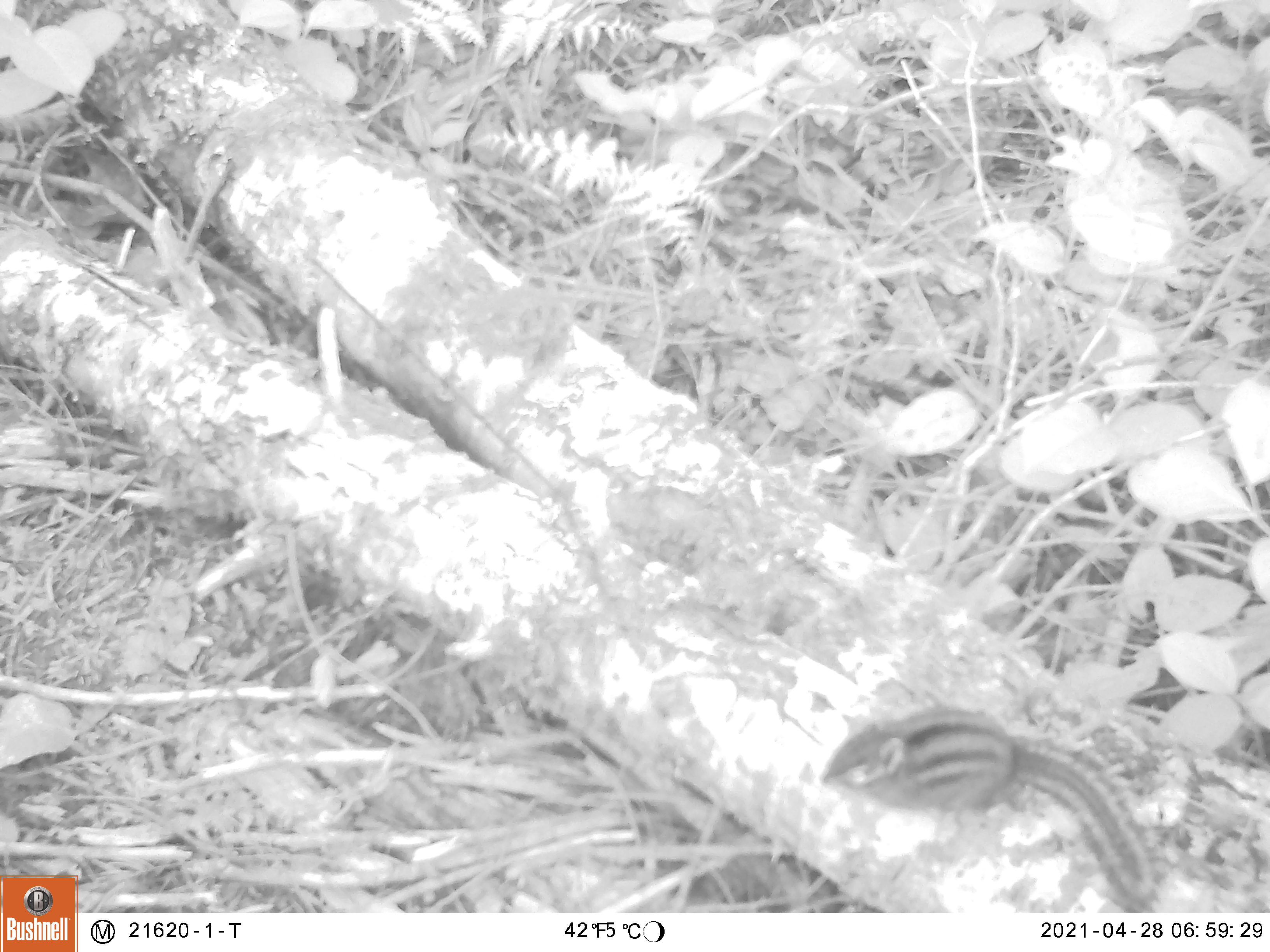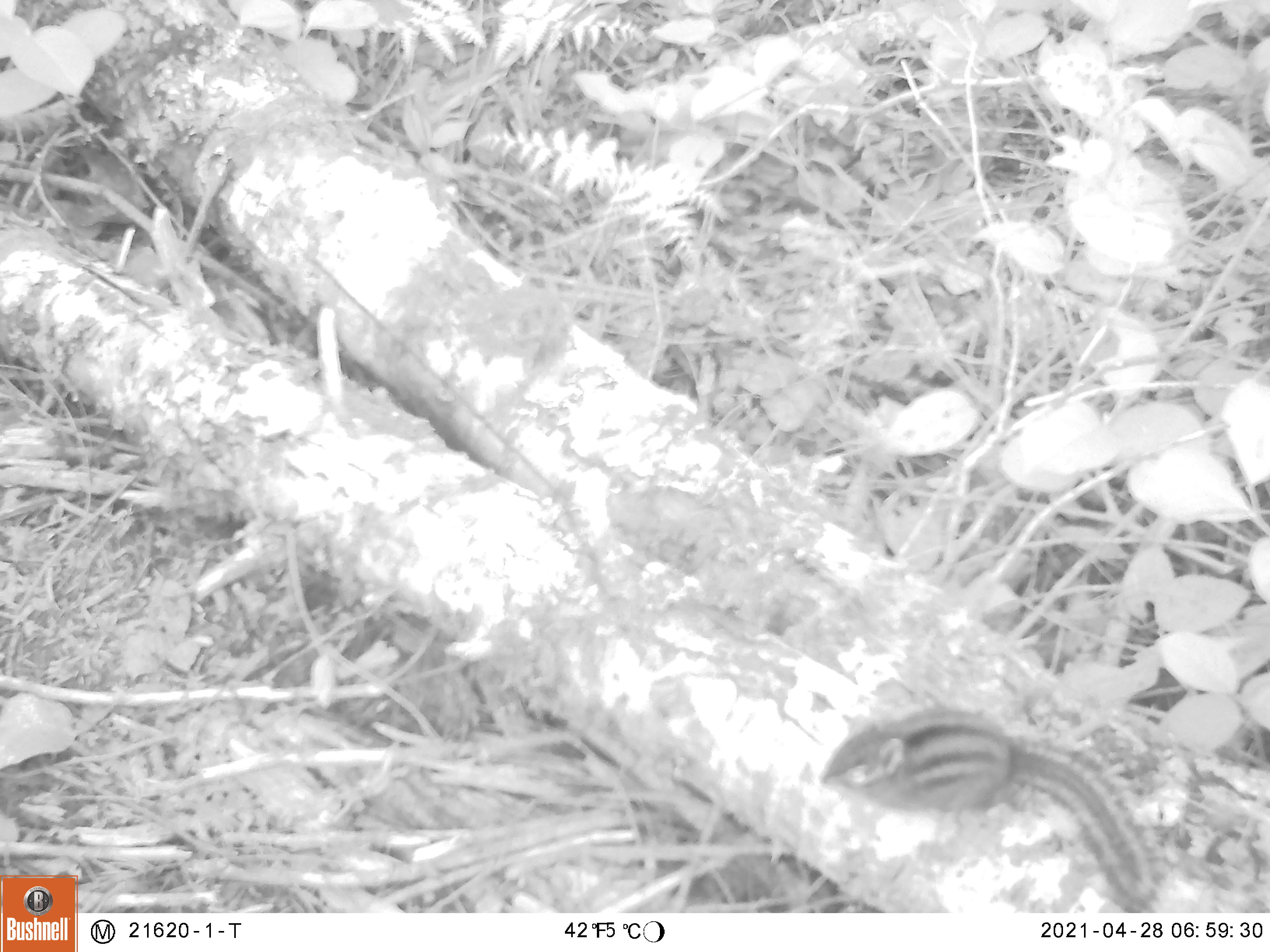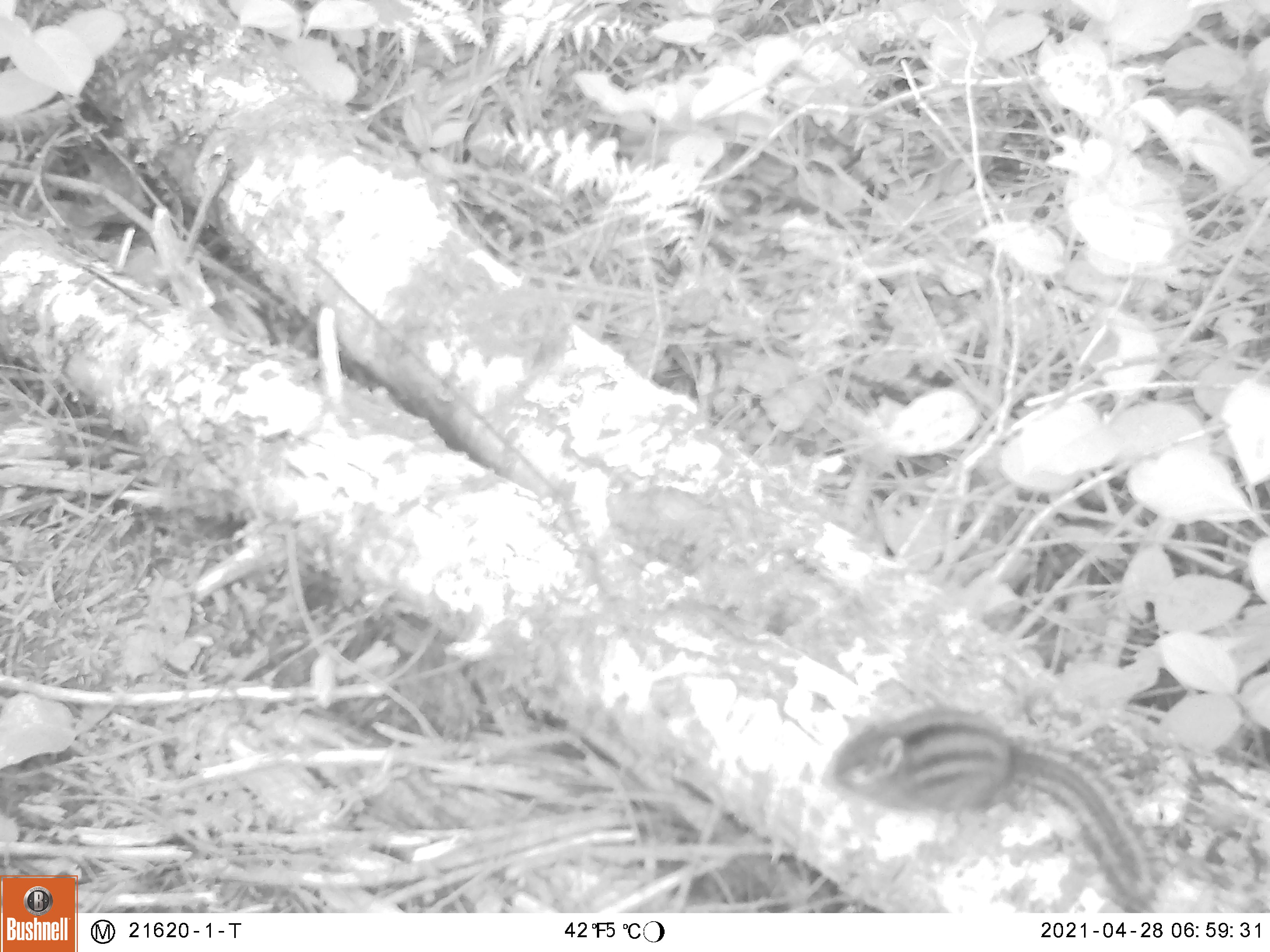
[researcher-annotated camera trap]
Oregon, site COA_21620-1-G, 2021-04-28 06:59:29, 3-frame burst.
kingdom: Animalia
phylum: Chordata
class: Mammalia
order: Rodentia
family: Sciuridae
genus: Neotamias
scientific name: Neotamias townsendii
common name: townsend's chipmunk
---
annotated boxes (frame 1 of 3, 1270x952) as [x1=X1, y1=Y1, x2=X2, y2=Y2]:
townsend's chipmunk: [x1=799, y1=677, x2=1174, y2=914]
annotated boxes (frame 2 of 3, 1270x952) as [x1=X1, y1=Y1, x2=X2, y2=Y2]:
townsend's chipmunk: [x1=804, y1=690, x2=1179, y2=914]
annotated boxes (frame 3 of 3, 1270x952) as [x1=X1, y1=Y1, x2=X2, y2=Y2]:
townsend's chipmunk: [x1=797, y1=678, x2=1191, y2=914]